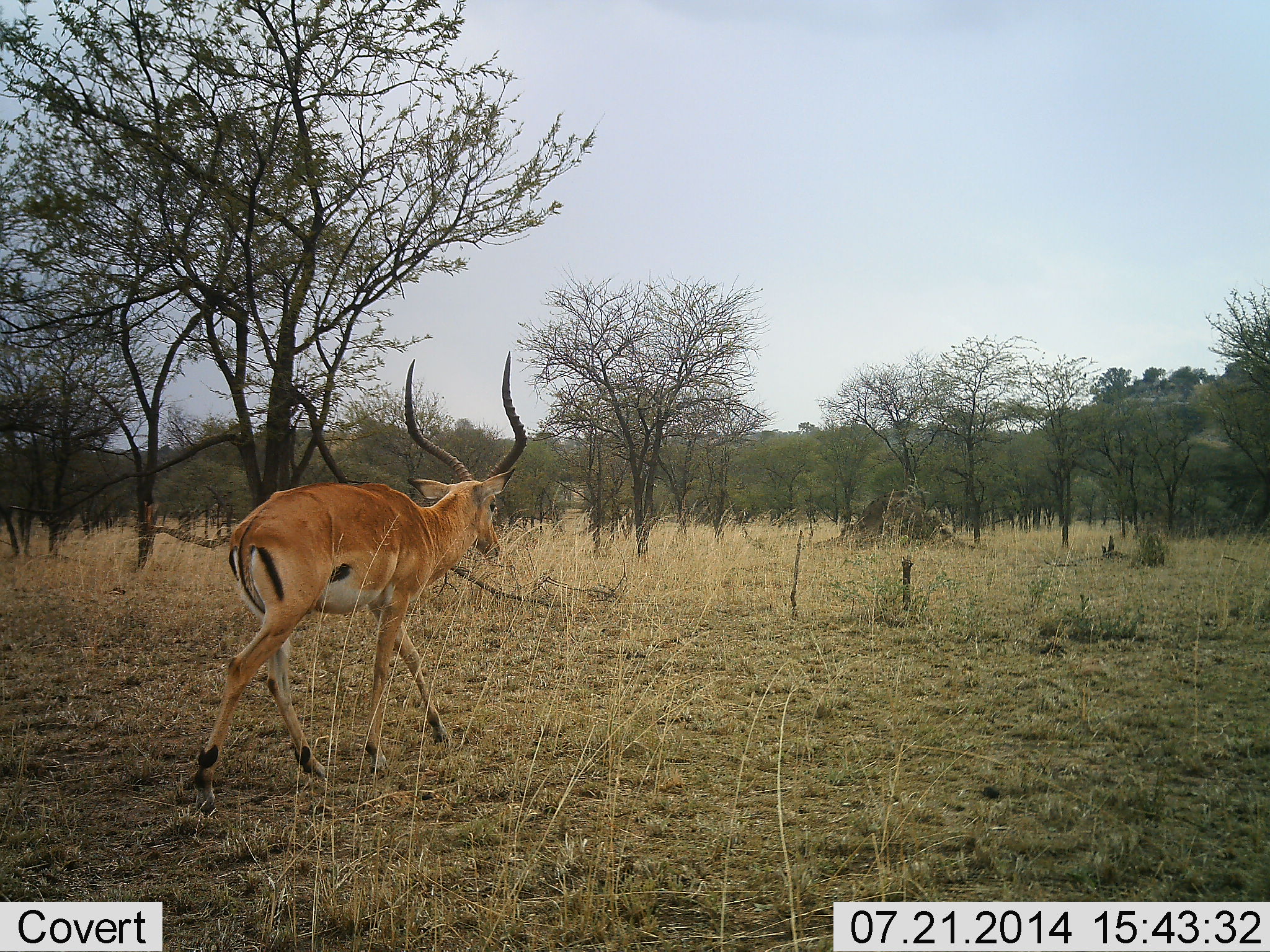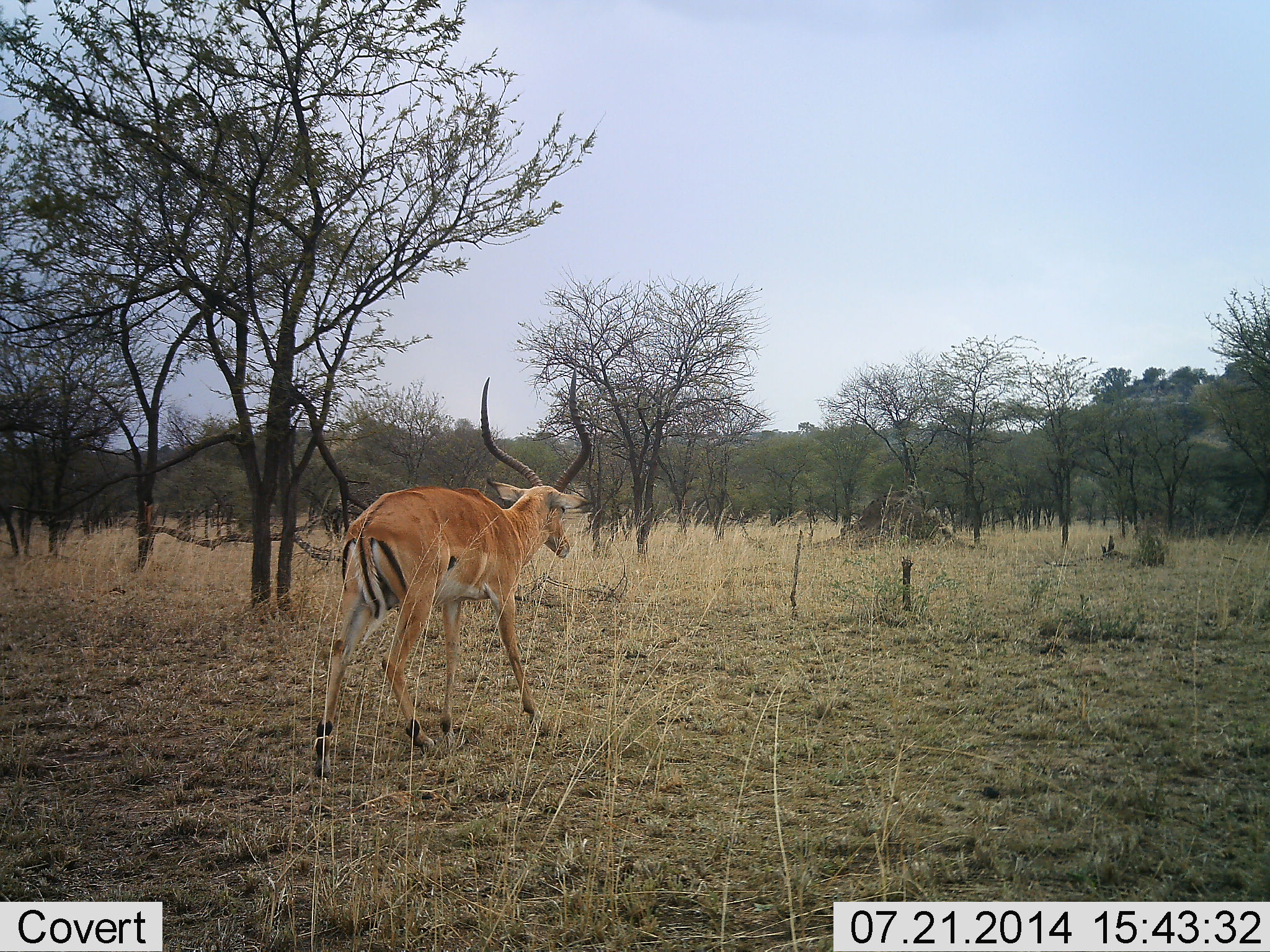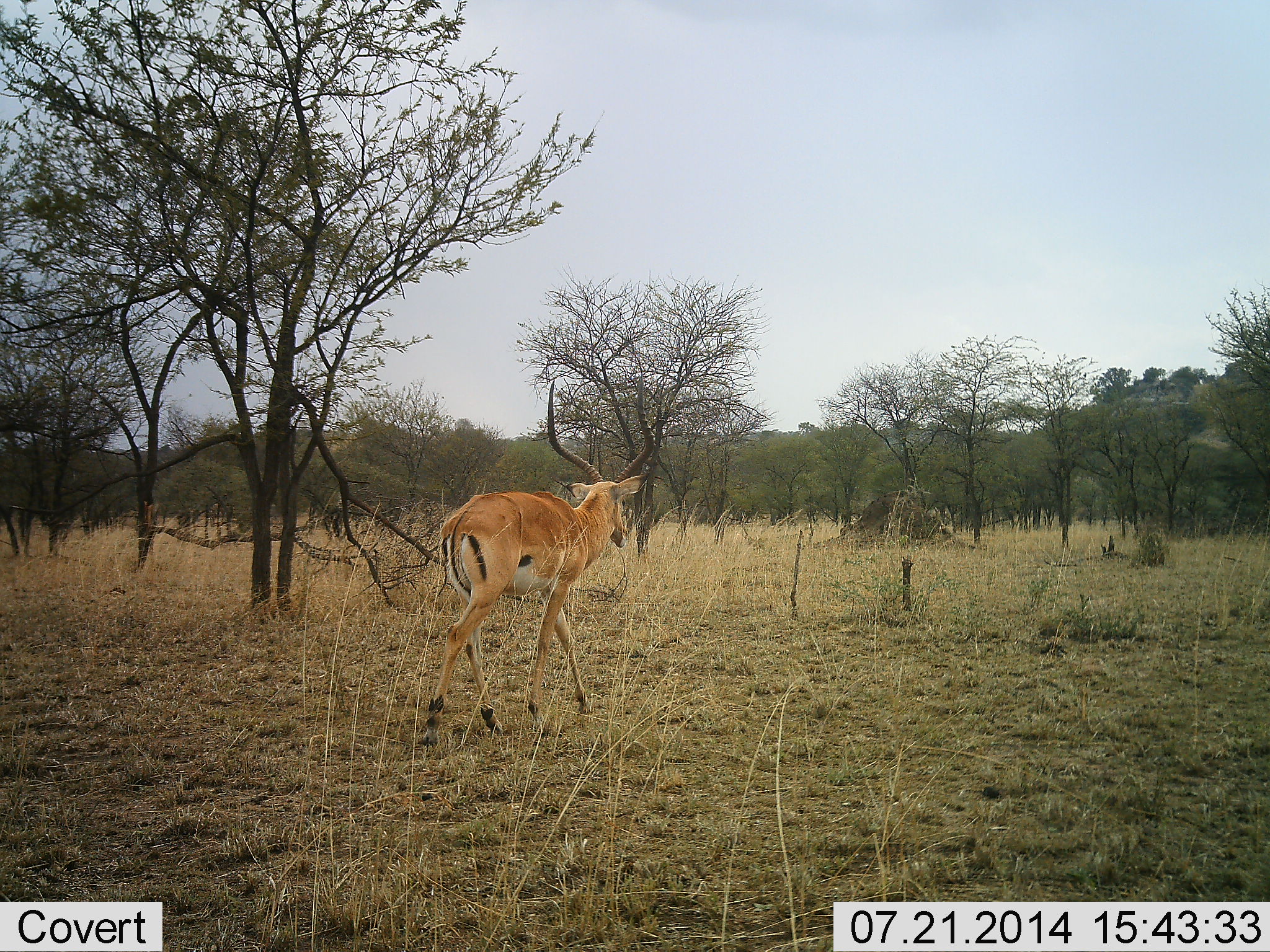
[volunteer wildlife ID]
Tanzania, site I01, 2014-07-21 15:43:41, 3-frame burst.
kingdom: Animalia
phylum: Chordata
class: Mammalia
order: Artiodactyla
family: Bovidae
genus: Aepyceros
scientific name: Aepyceros melampus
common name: impala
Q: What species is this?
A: Impala (Aepyceros melampus).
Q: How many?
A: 1.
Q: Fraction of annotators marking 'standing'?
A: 0%.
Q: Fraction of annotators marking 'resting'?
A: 0%.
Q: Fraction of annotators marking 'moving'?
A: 100%.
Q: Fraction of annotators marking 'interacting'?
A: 0%.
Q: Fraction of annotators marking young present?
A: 0%.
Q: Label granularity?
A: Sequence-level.